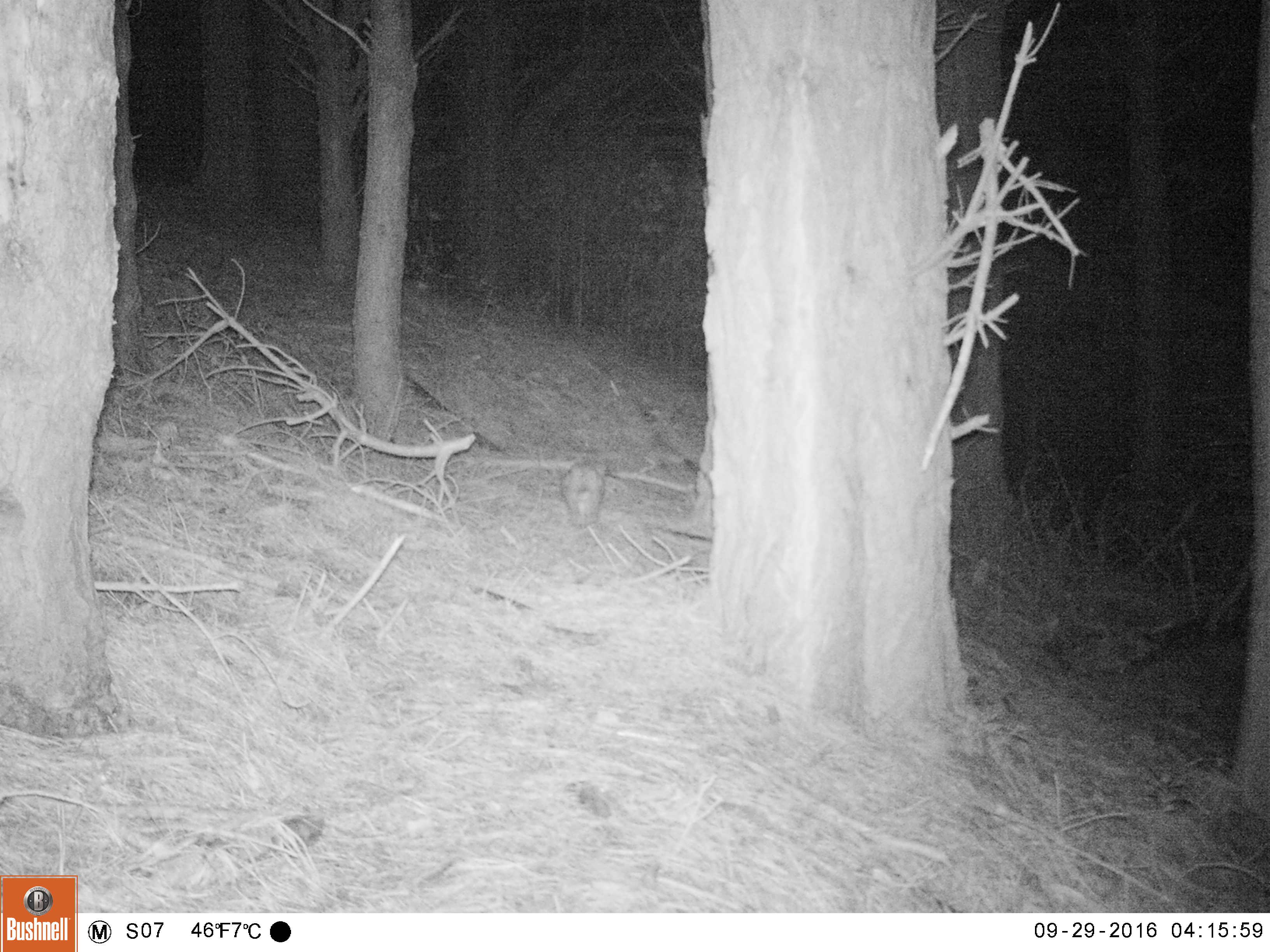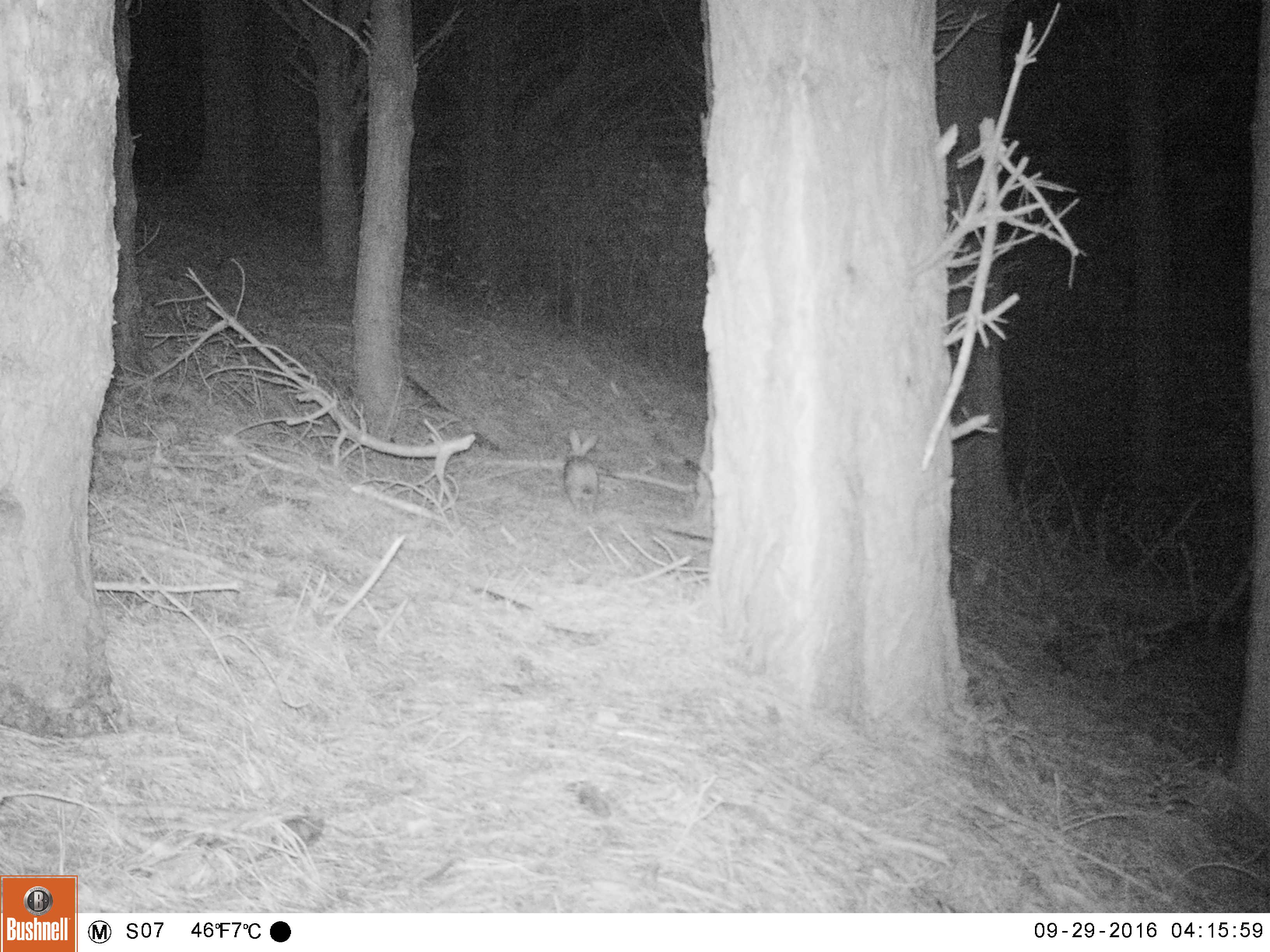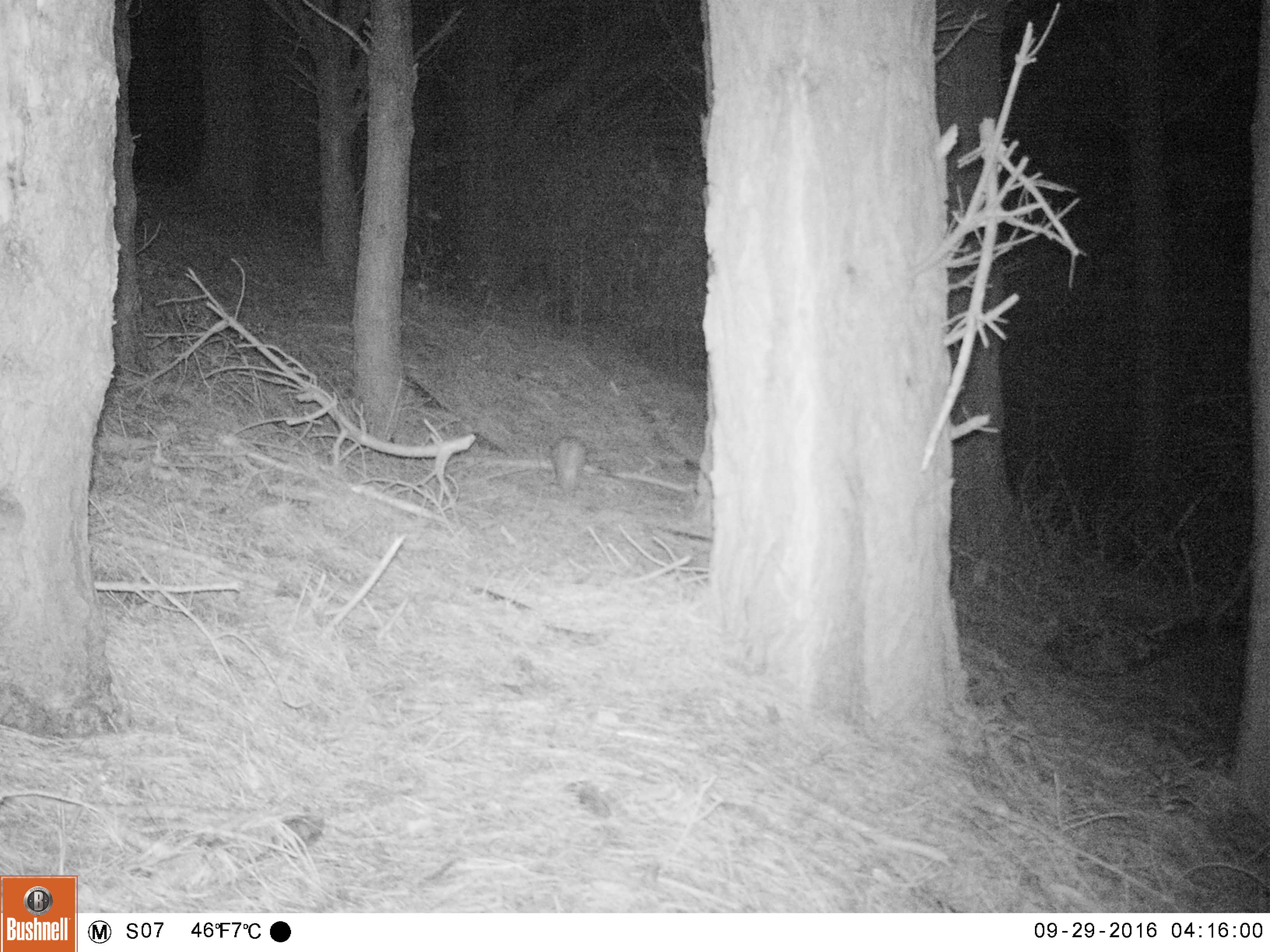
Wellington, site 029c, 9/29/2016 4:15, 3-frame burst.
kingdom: Animalia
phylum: Chordata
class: Mammalia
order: Lagomorpha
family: Leporidae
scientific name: Leporidae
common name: rabbit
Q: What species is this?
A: Rabbit (Leporidae).